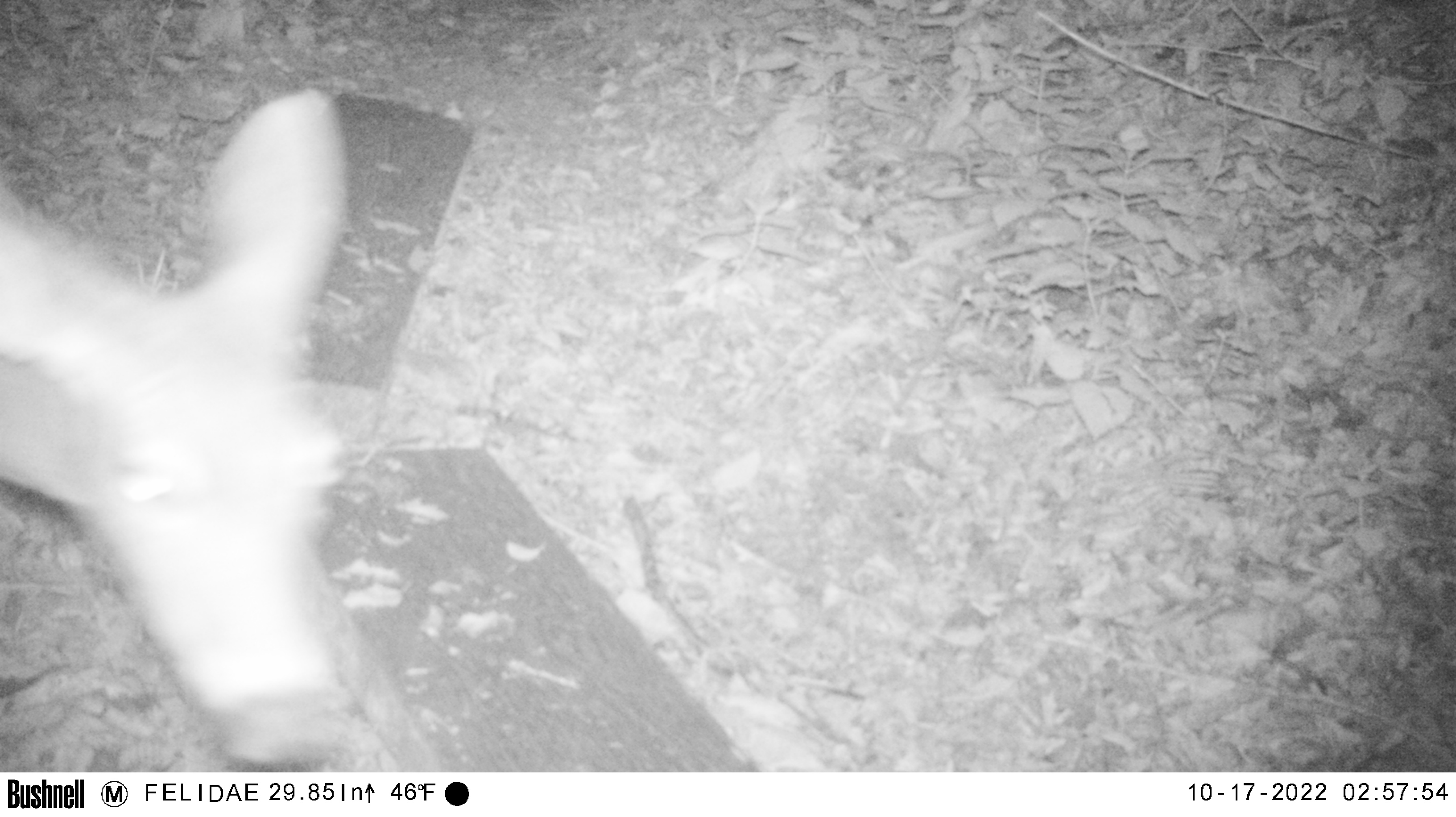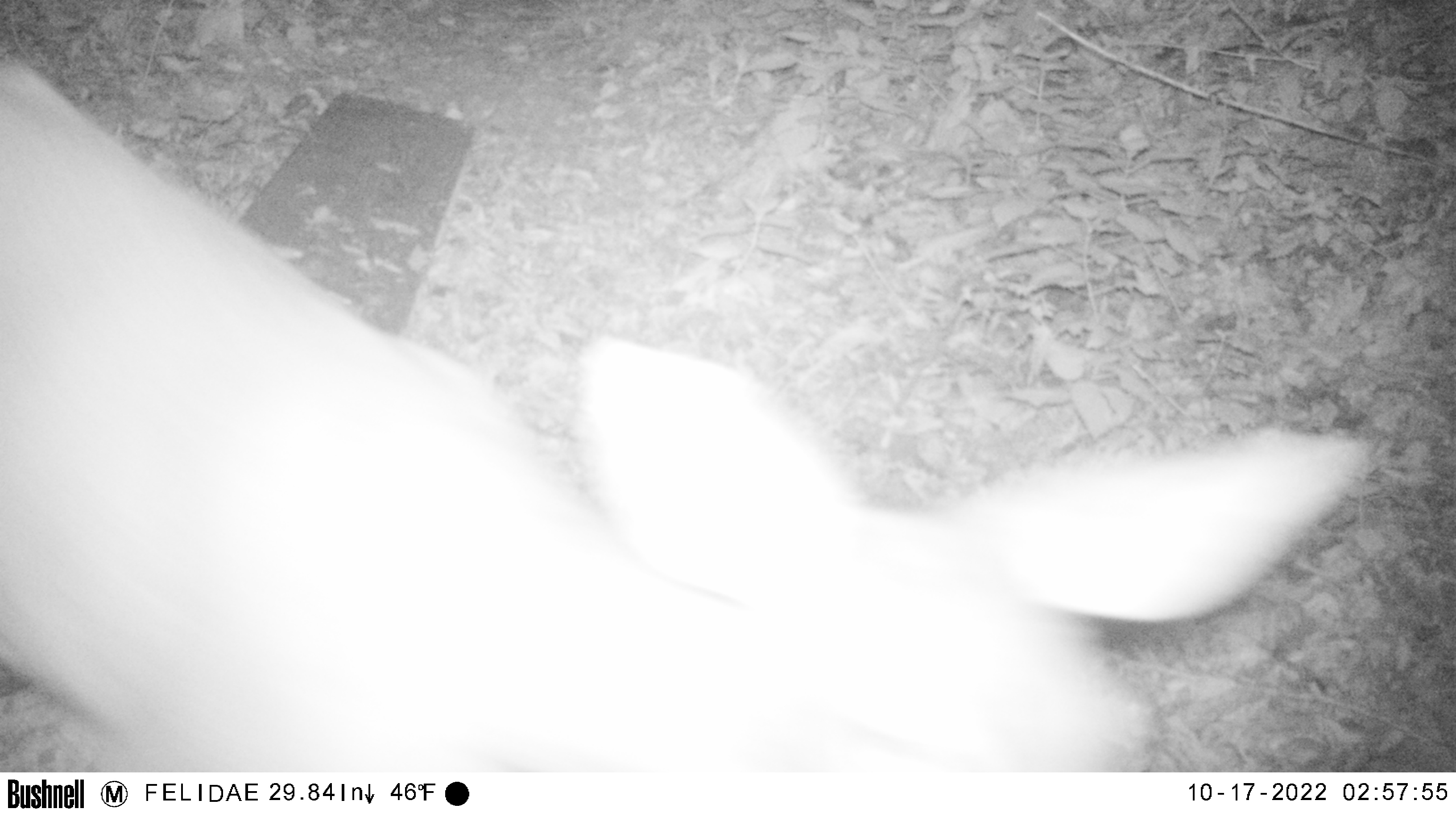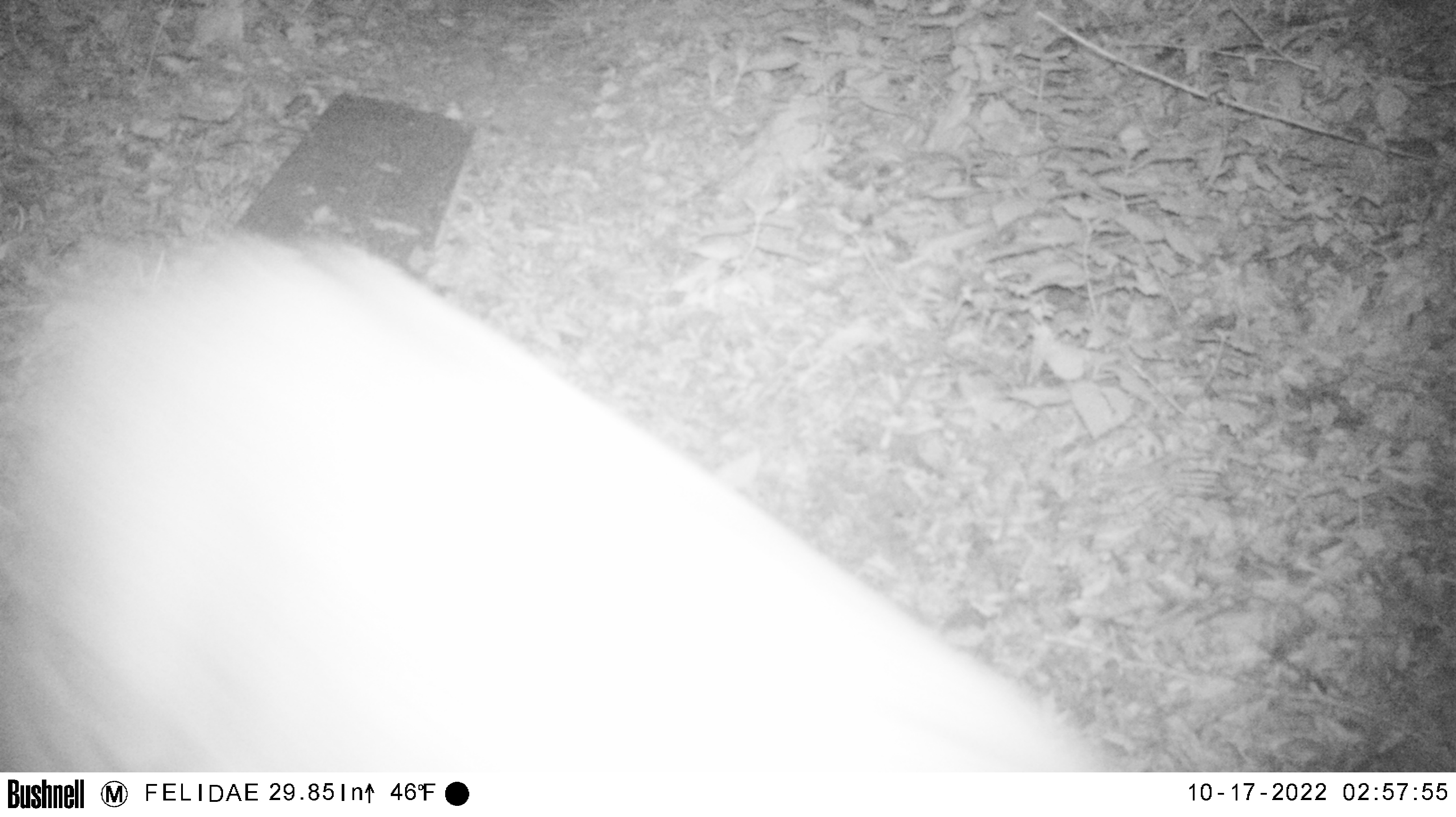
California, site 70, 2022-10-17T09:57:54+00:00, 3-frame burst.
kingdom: Animalia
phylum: Chordata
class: Mammalia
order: Artiodactyla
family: Cervidae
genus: Odocoileus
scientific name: Odocoileus hemionus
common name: mule deer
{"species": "mule deer (Odocoileus hemionus)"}